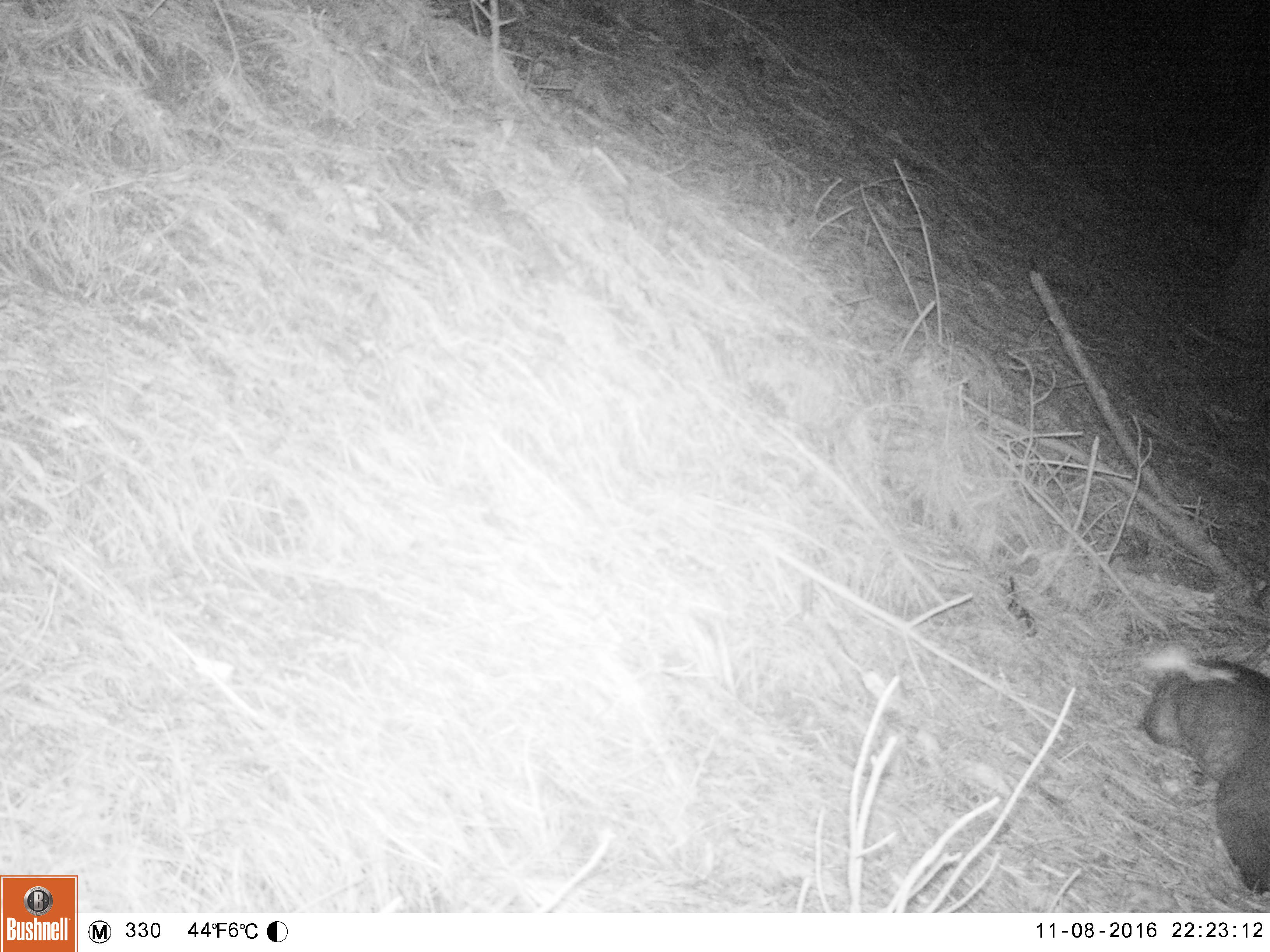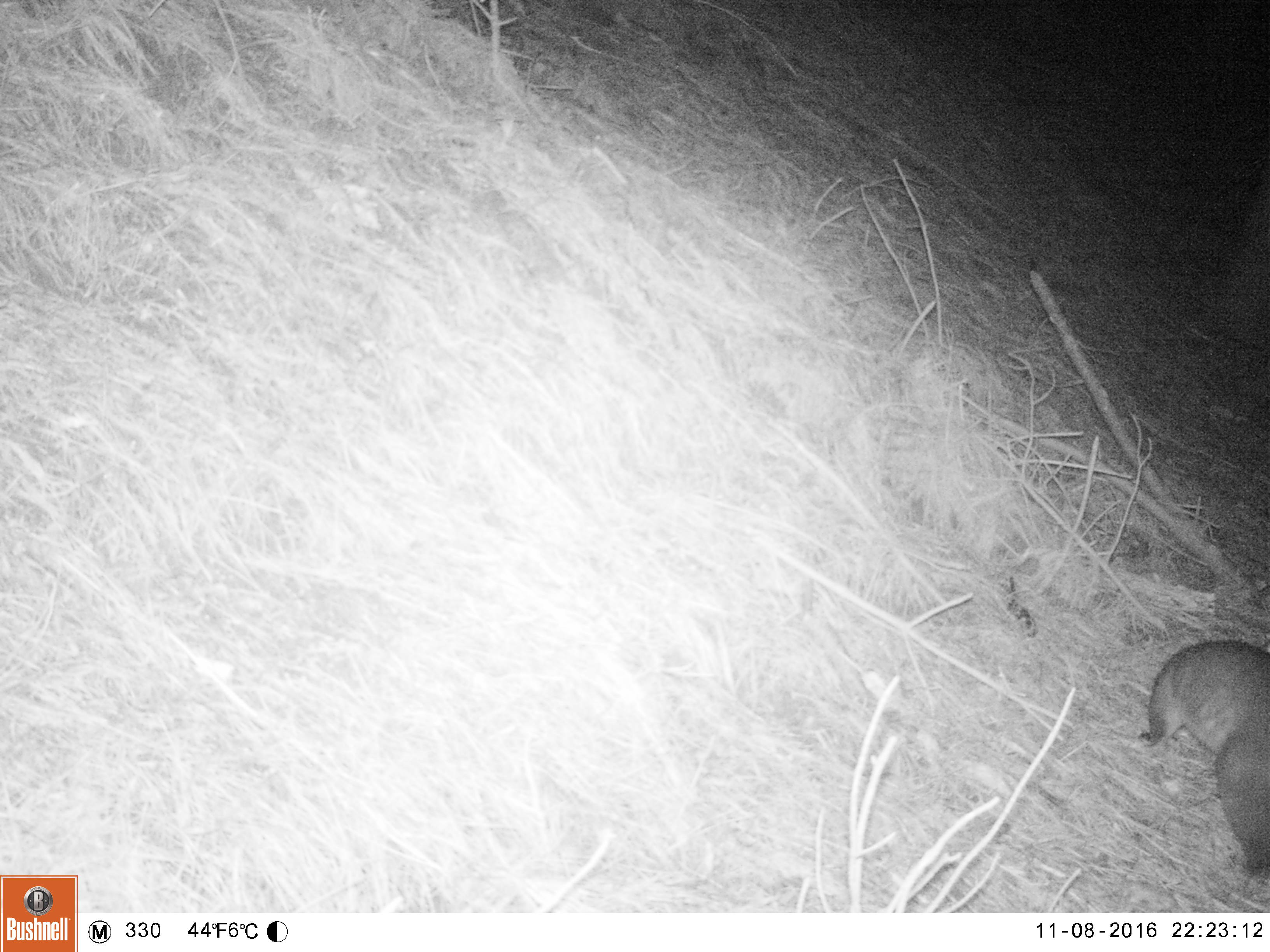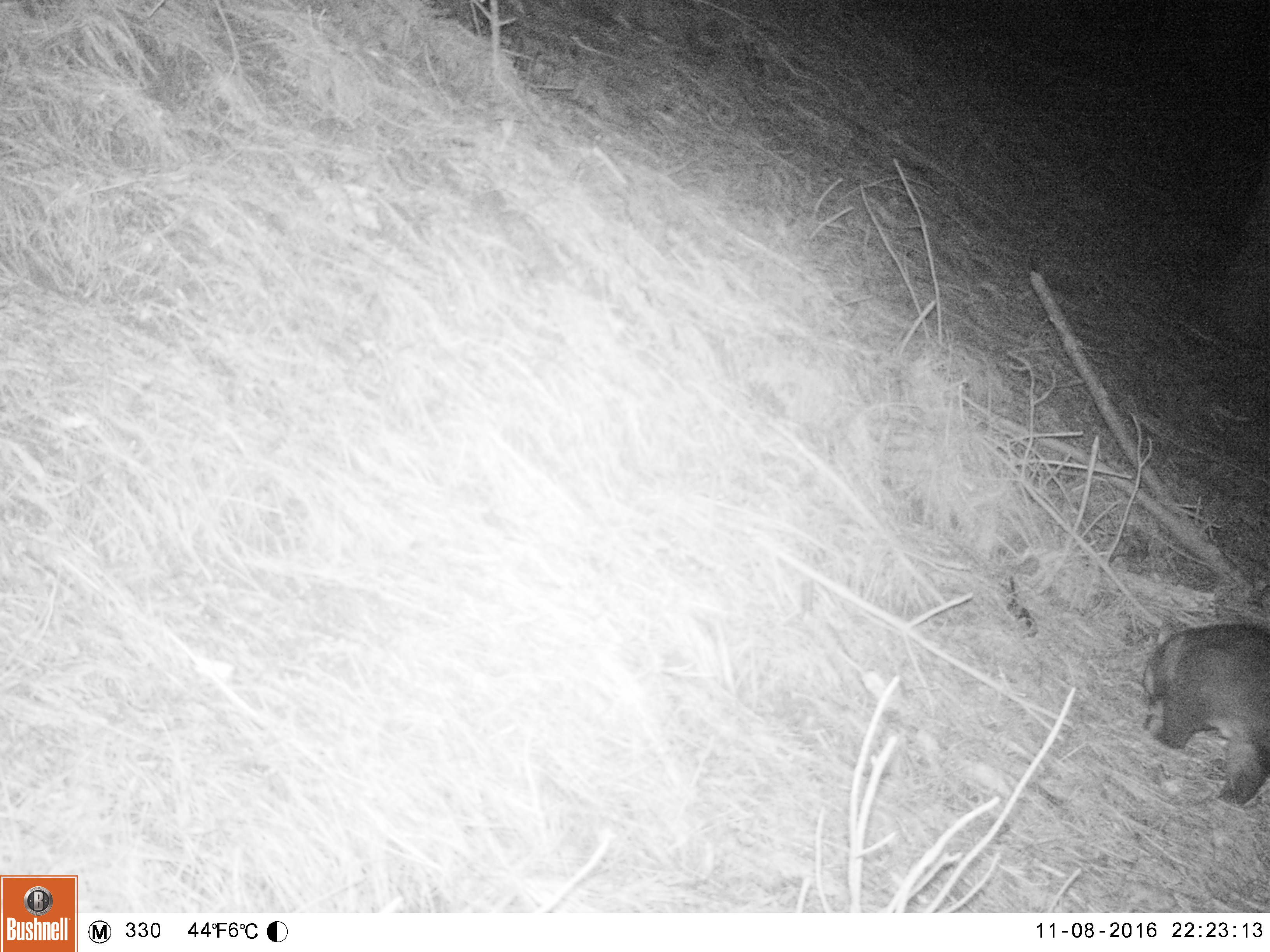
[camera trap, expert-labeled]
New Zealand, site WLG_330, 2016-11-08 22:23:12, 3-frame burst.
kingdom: Animalia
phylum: Chordata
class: Mammalia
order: Diprotodontia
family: Phalangeridae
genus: Trichosurus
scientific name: Trichosurus vulpecula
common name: common brushtail possum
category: possum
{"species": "possum (common brushtail possum) (Trichosurus vulpecula)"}